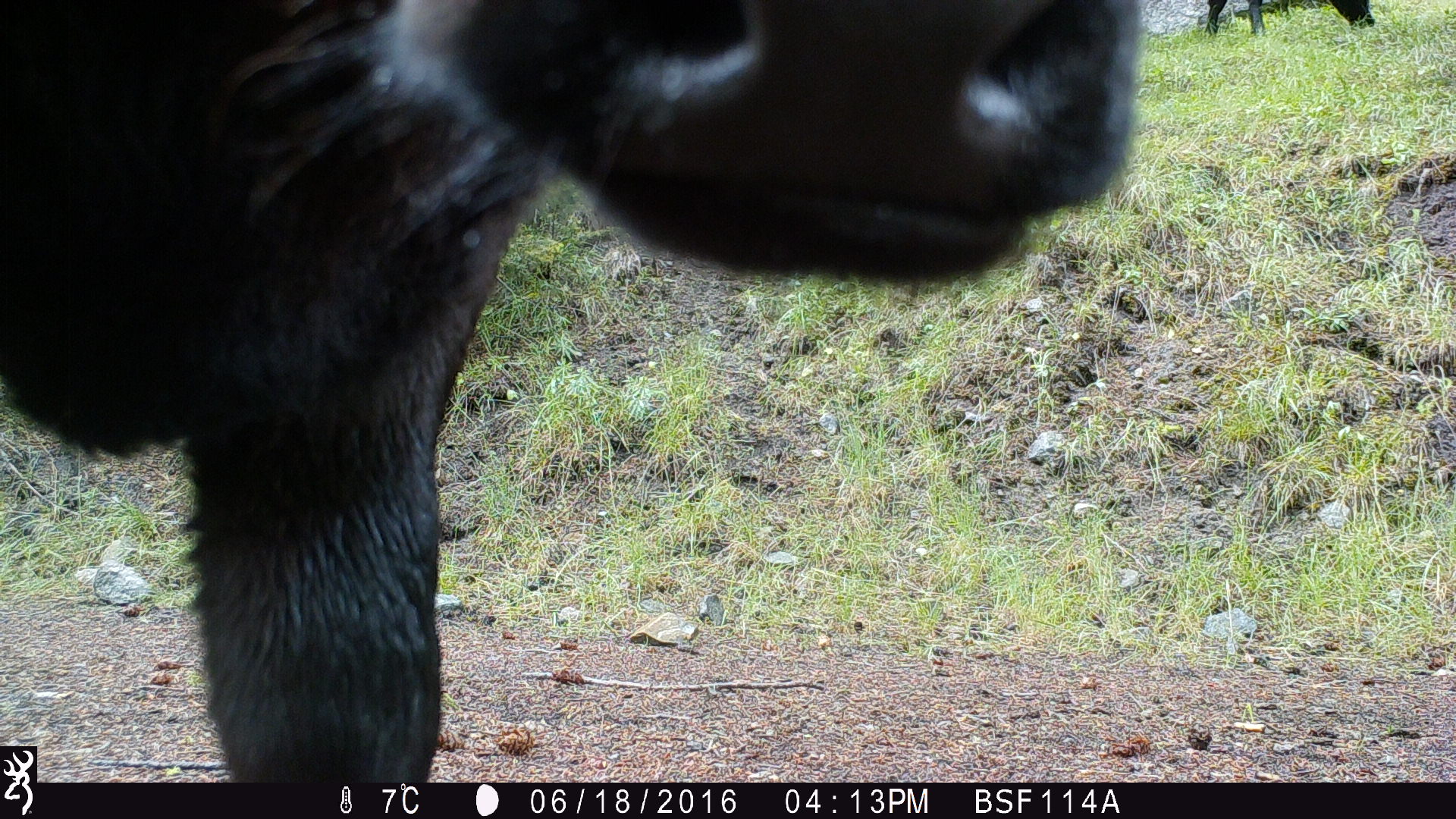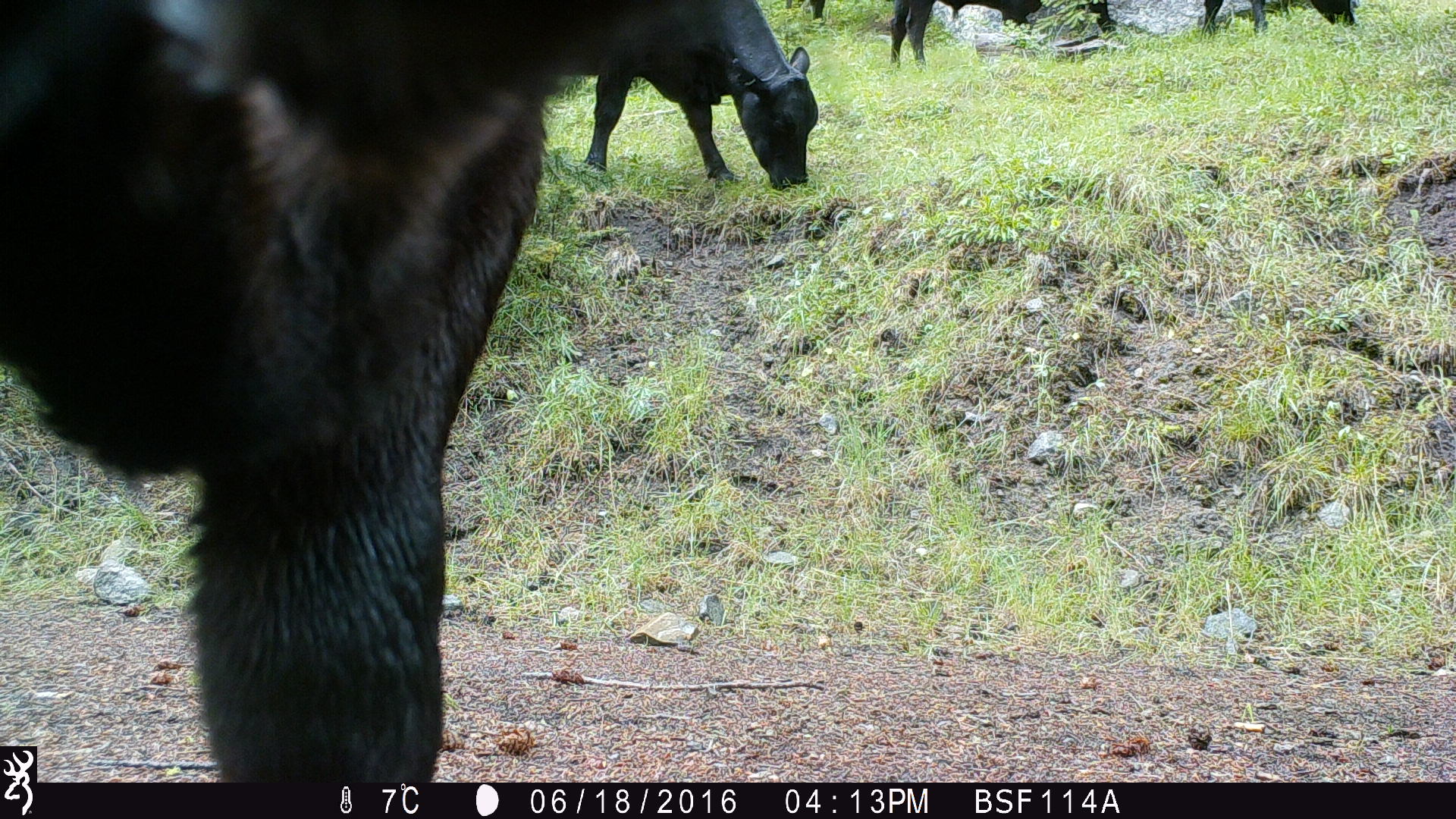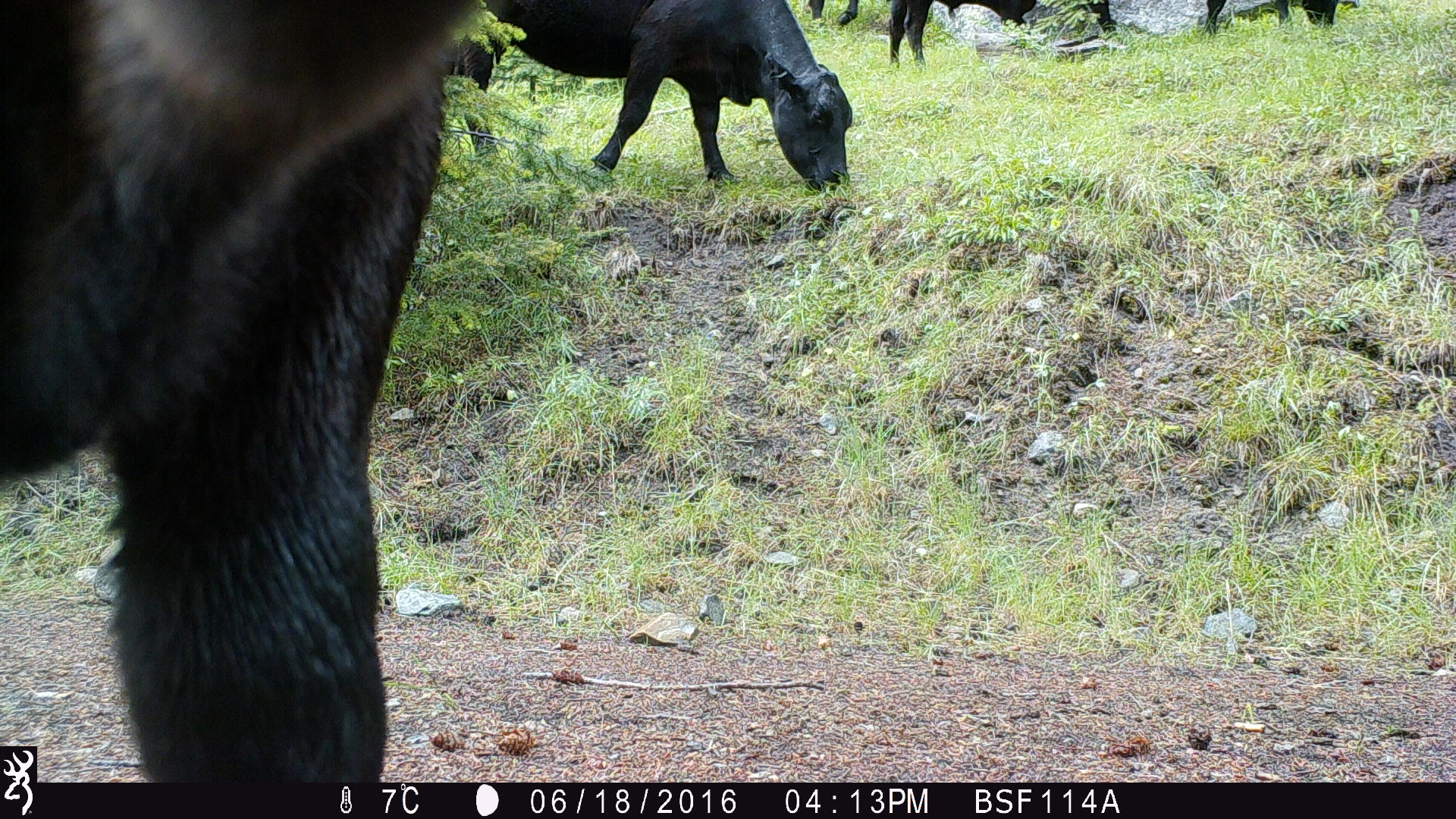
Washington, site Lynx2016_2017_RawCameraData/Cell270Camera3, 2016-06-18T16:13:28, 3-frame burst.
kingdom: Animalia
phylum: Chordata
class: Mammalia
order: Artiodactyla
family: Bovidae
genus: Bos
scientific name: Bos taurus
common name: domestic cattle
Domestic cattle (Bos taurus). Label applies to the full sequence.